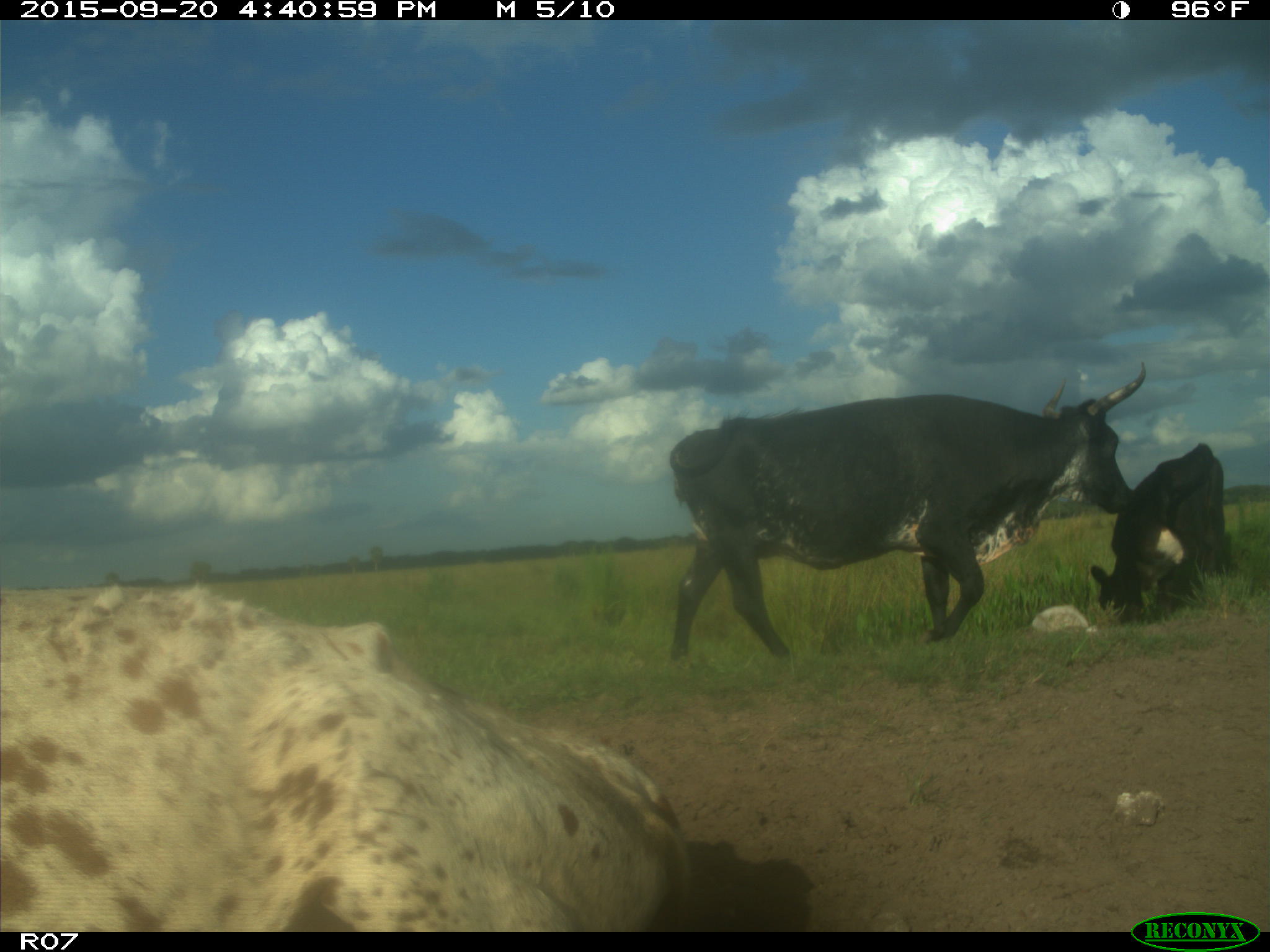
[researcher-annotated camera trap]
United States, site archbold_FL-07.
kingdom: Animalia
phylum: Chordata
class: Mammalia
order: Artiodactyla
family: Bovidae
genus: Bos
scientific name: Bos taurus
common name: domestic cow